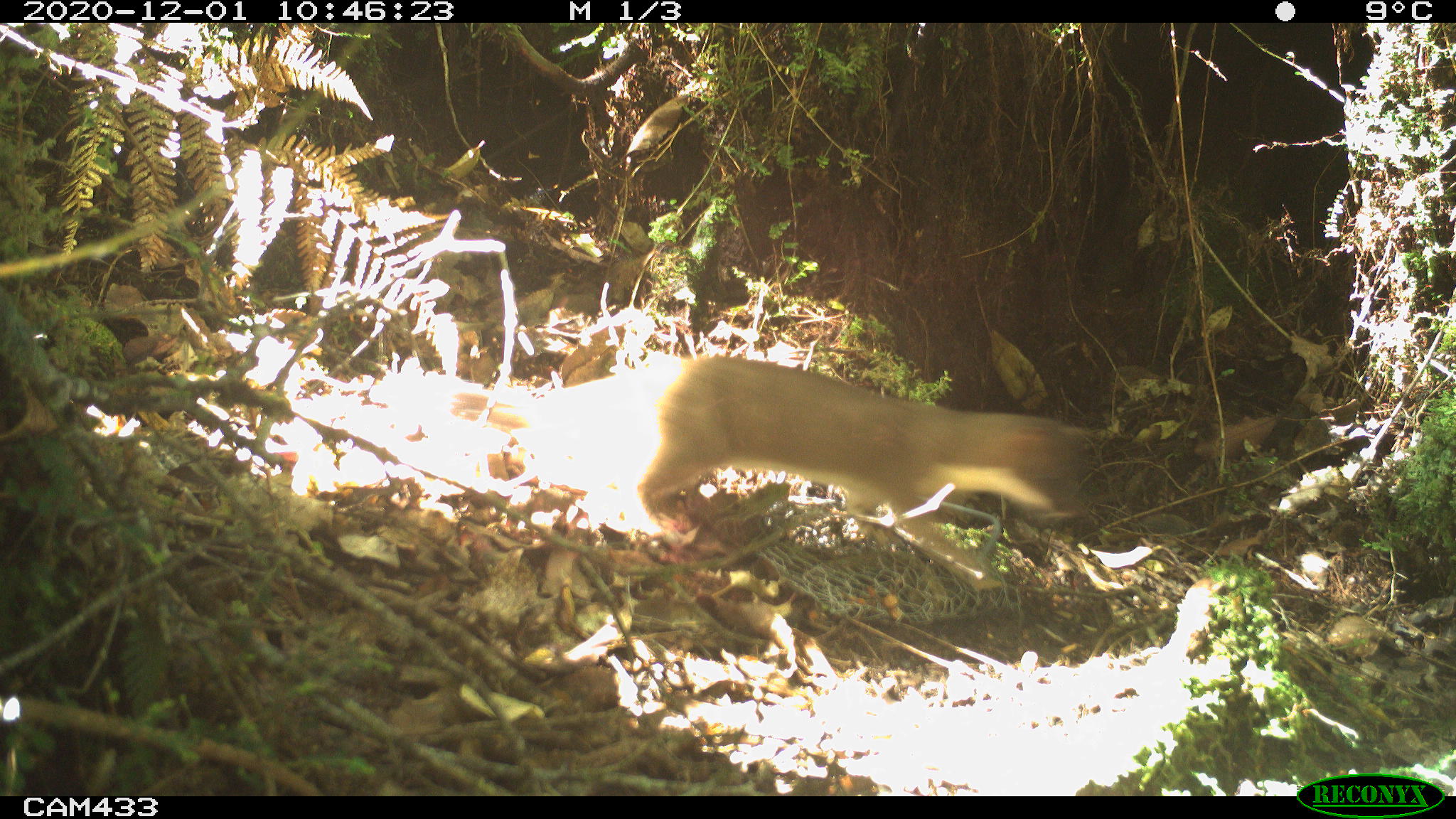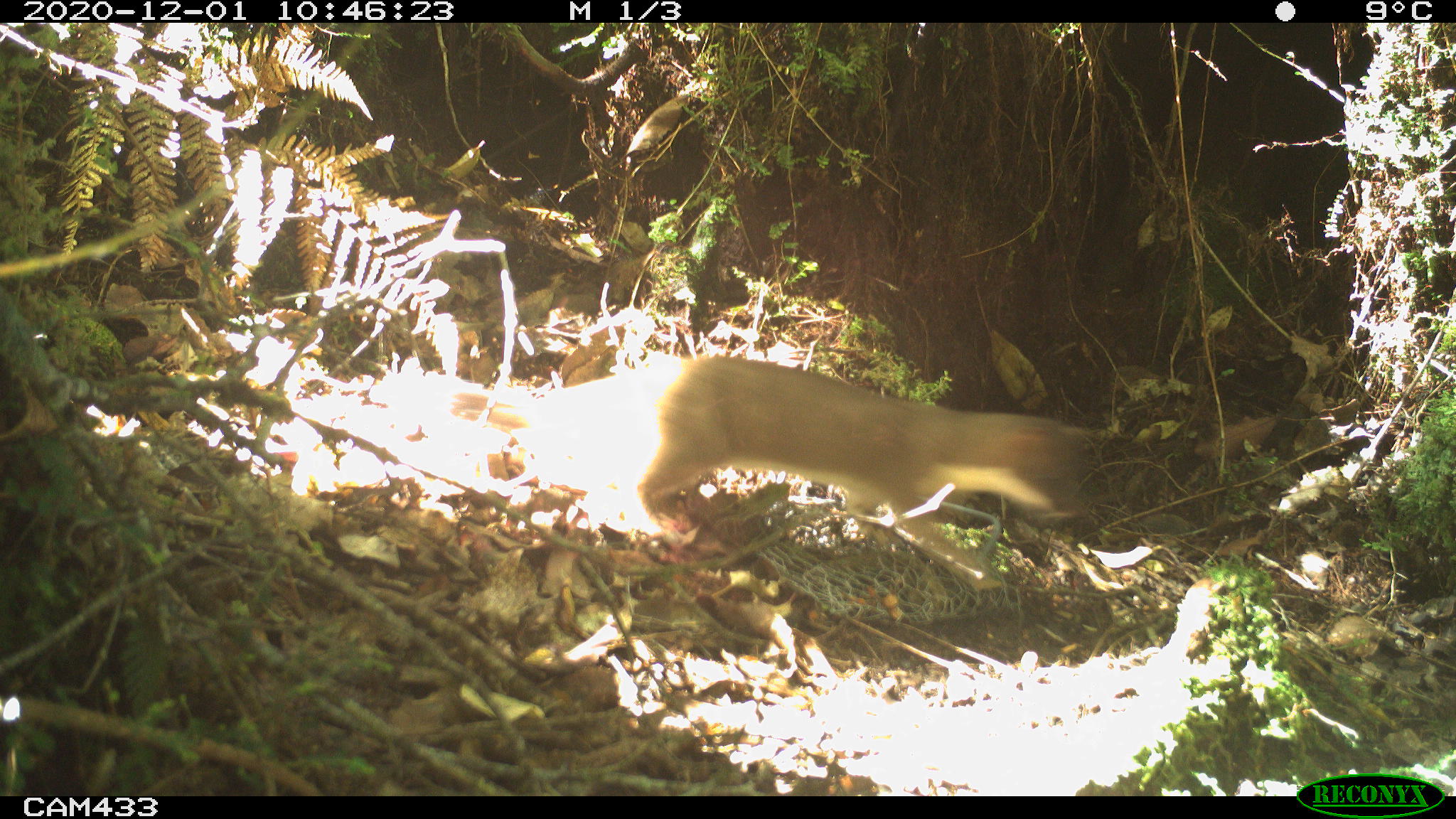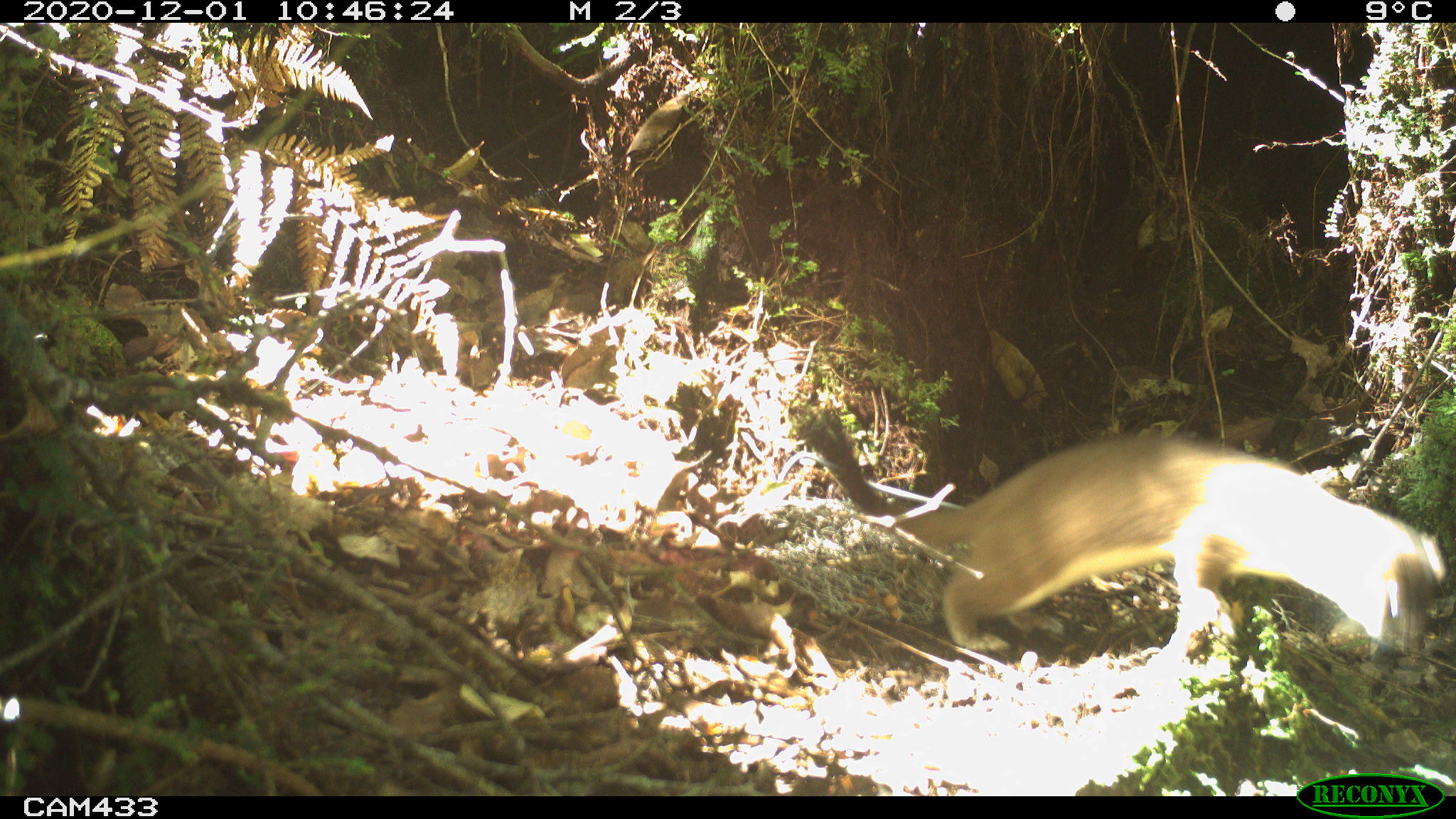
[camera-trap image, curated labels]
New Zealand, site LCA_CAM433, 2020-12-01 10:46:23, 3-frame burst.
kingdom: Animalia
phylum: Chordata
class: Mammalia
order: Carnivora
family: Mustelidae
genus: Mustela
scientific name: Mustela erminea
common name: stoat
Stoat (Mustela erminea).